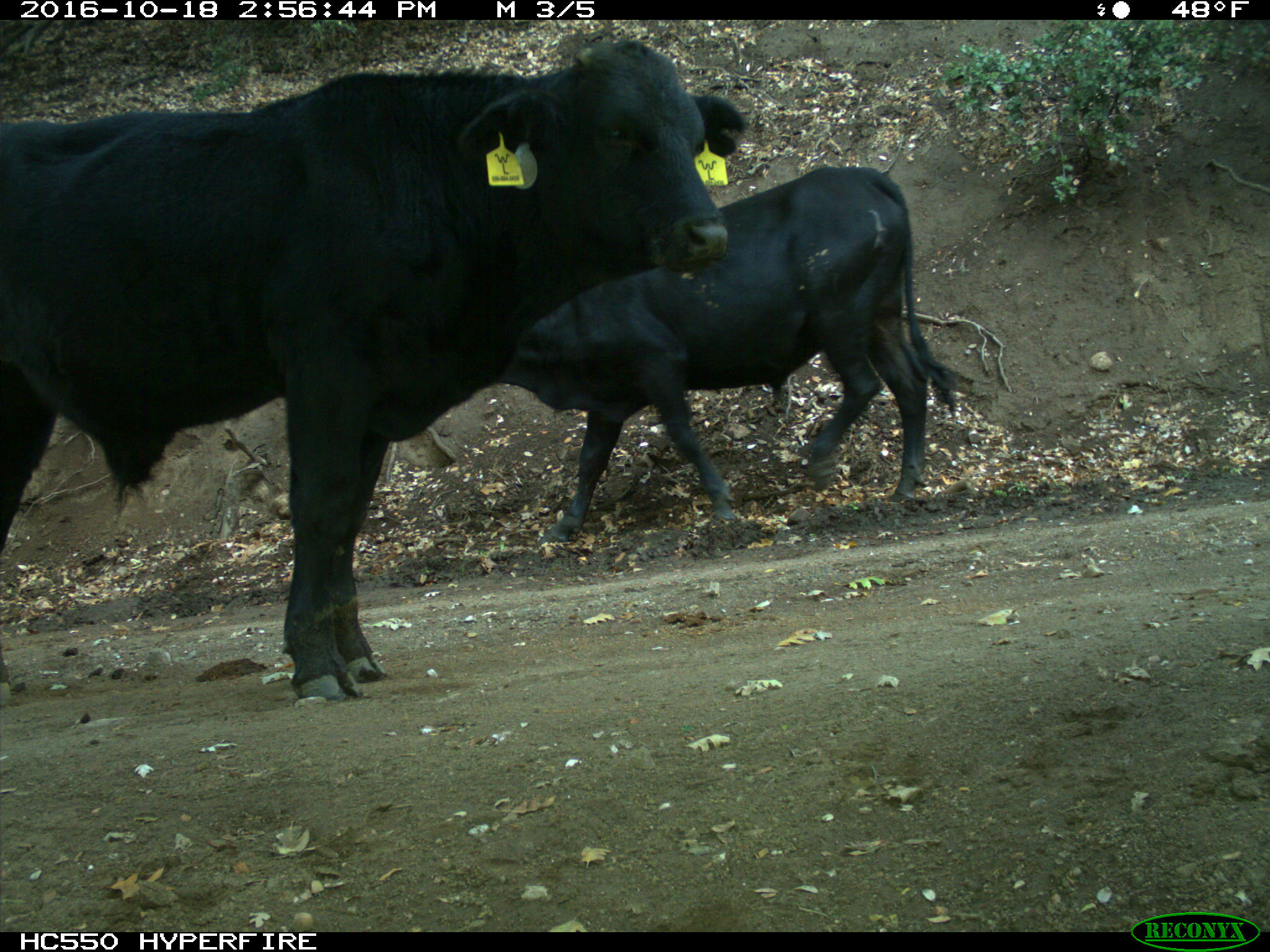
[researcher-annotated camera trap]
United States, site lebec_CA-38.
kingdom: Animalia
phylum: Chordata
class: Mammalia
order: Artiodactyla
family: Bovidae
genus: Bos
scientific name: Bos taurus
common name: domestic cow